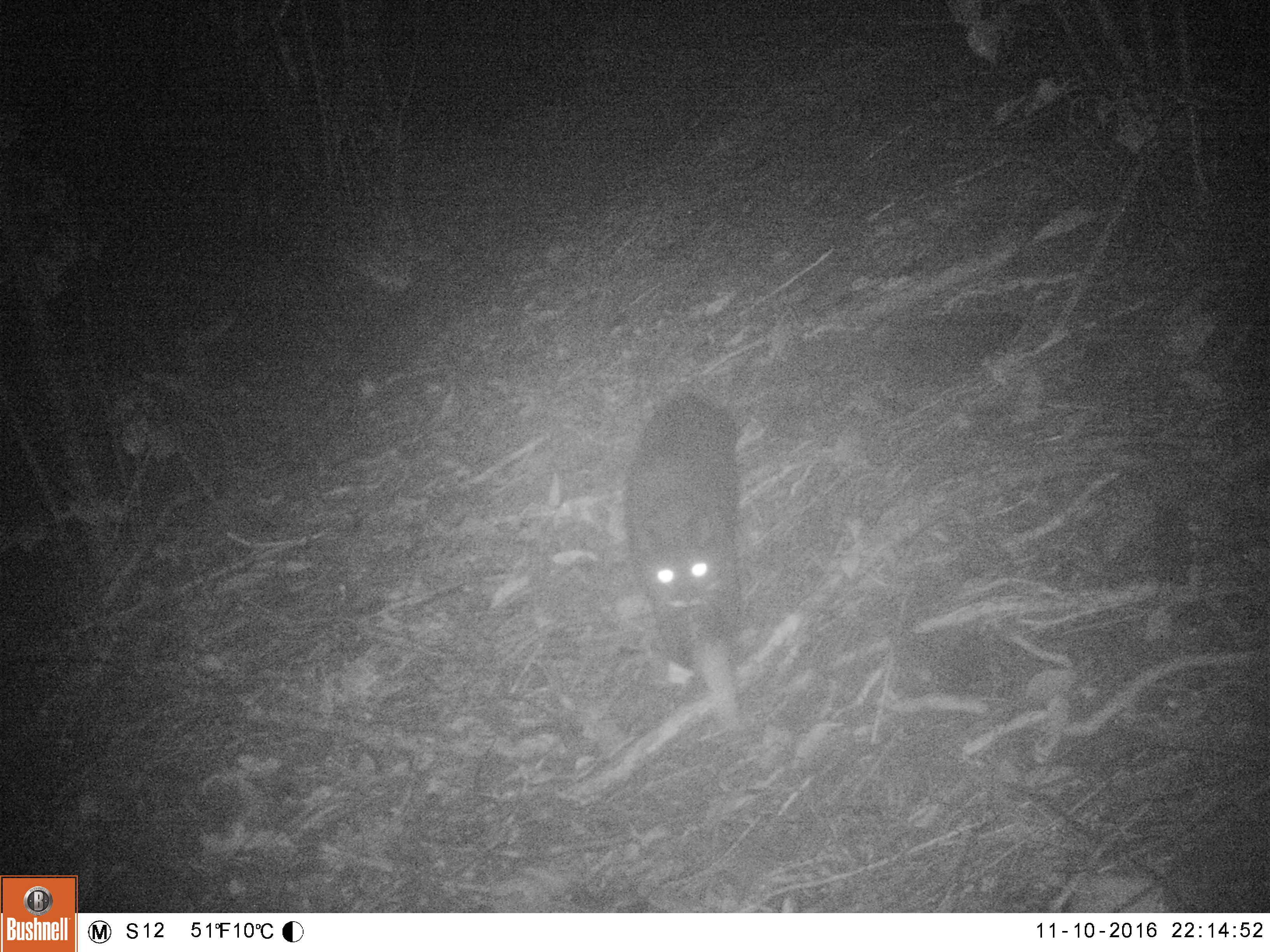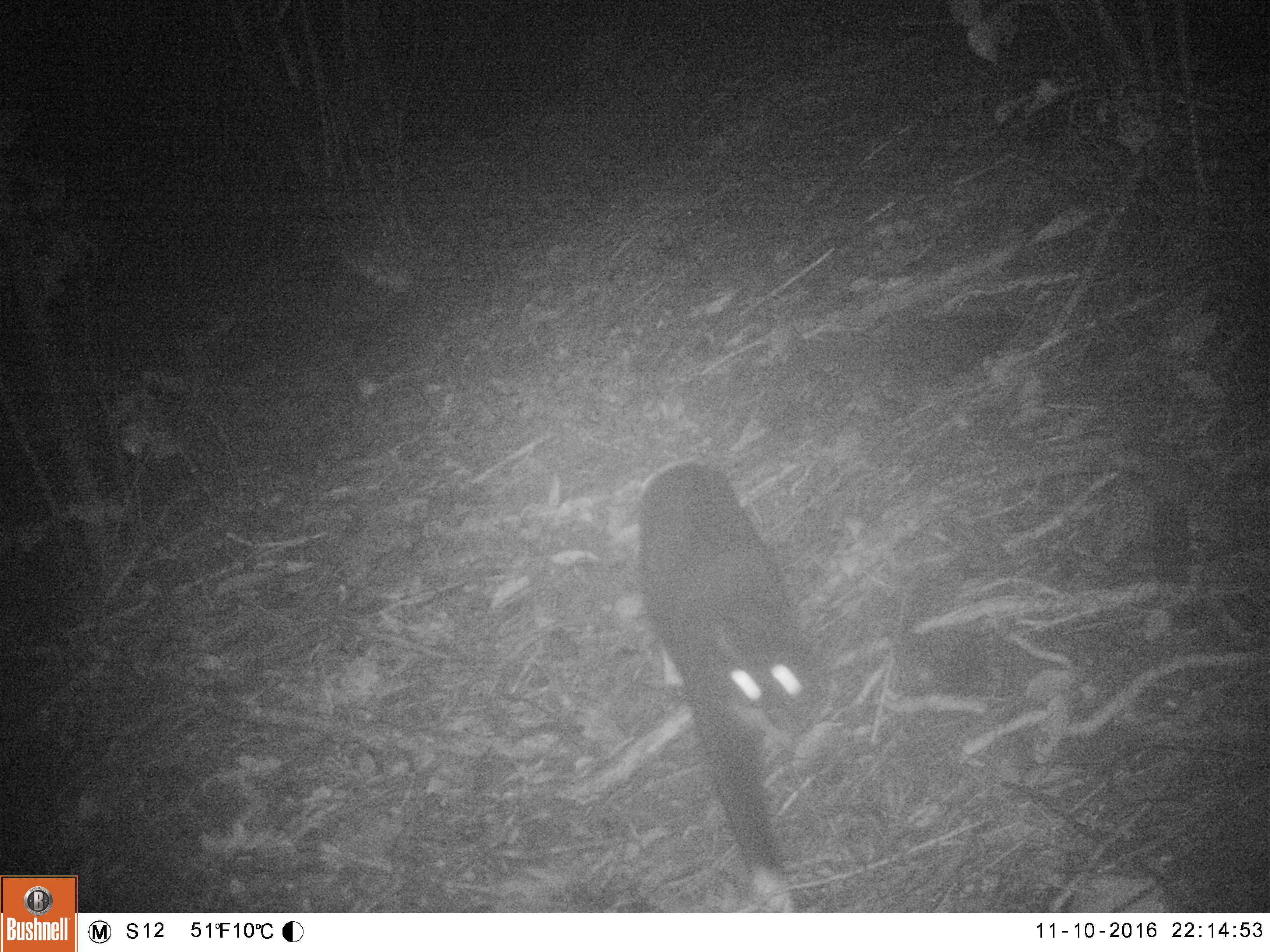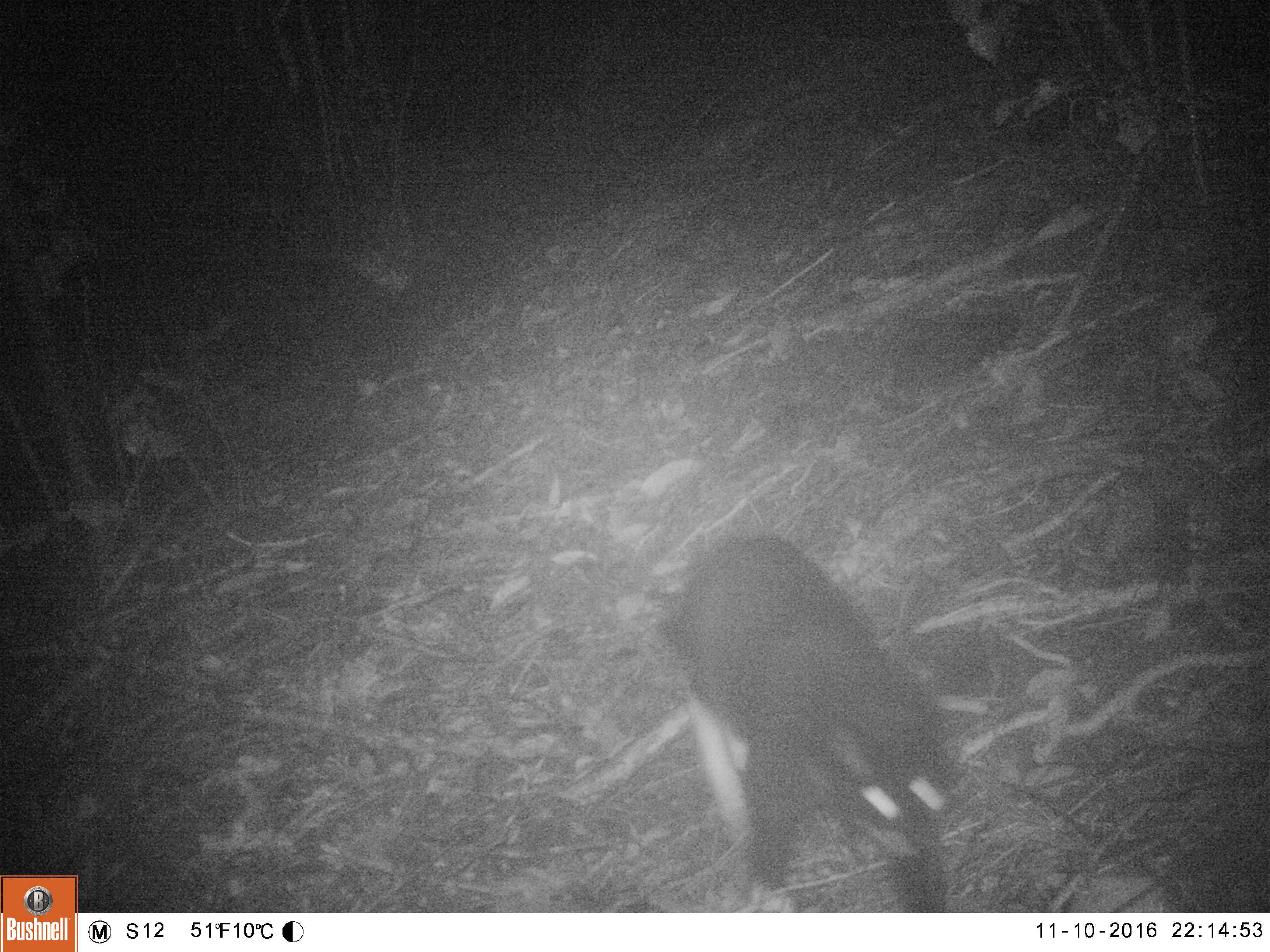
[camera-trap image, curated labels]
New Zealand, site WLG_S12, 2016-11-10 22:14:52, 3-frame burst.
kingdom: Animalia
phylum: Chordata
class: Mammalia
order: Carnivora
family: Felidae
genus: Felis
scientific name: Felis catus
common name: domestic cat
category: cat